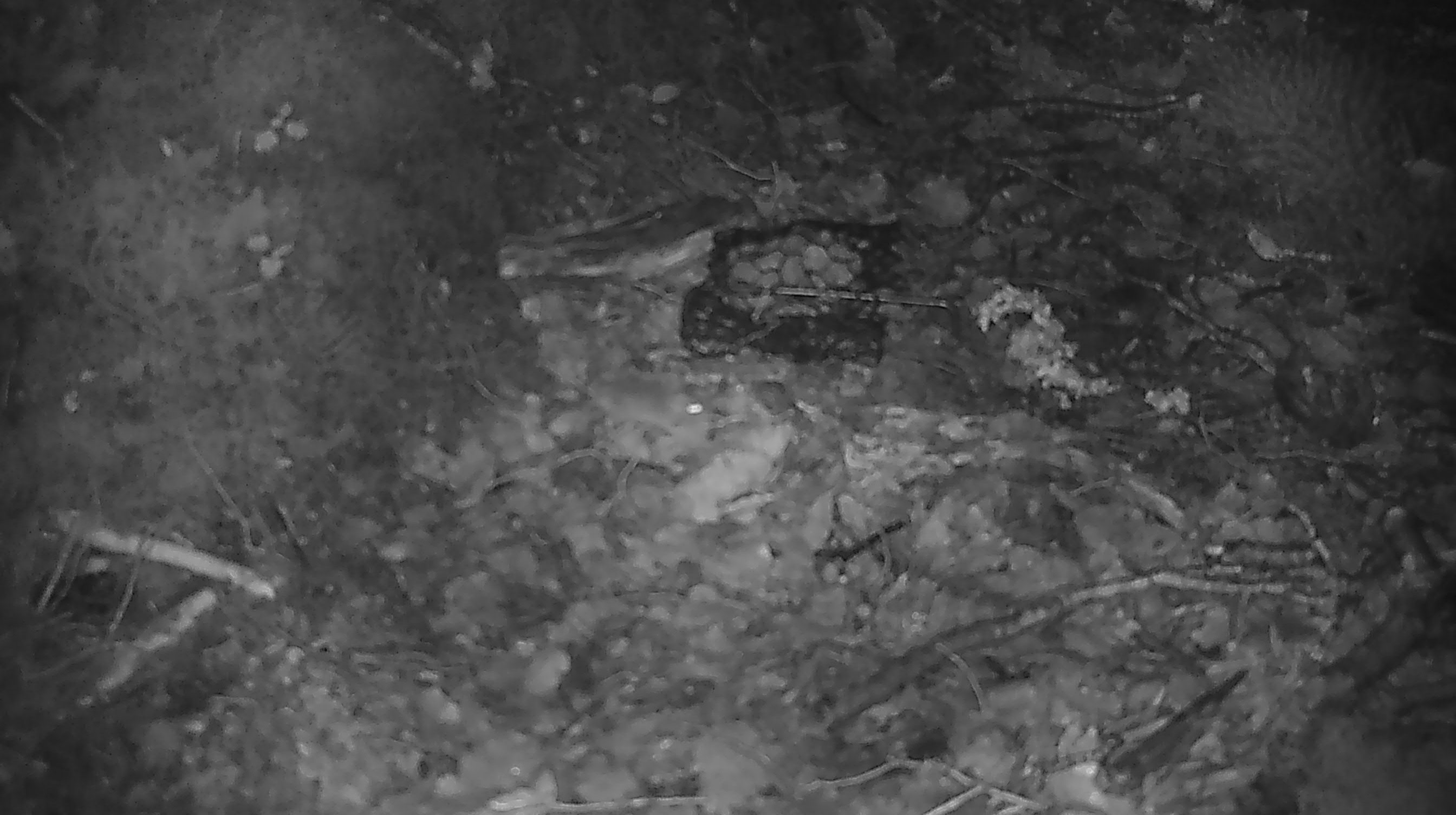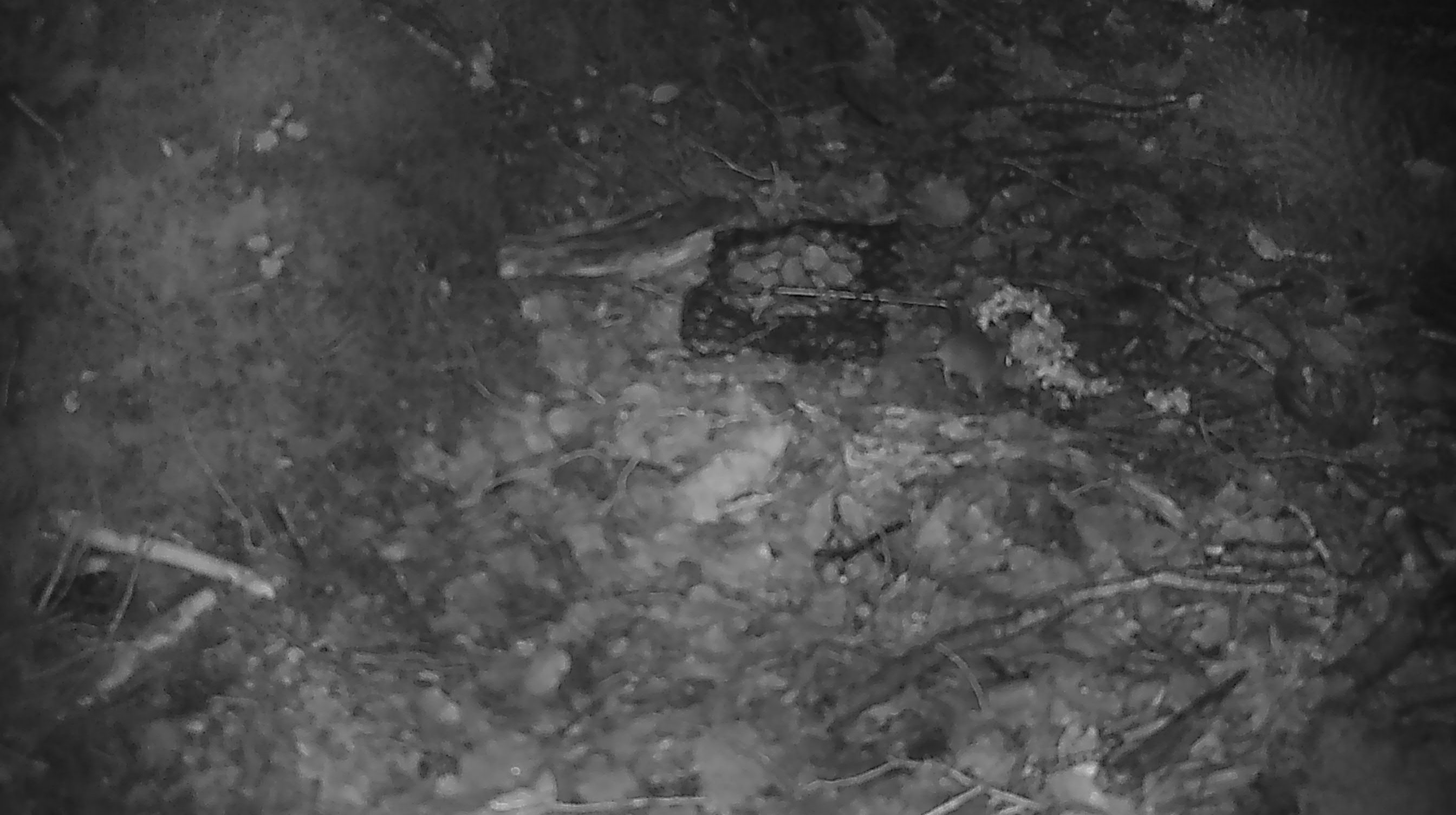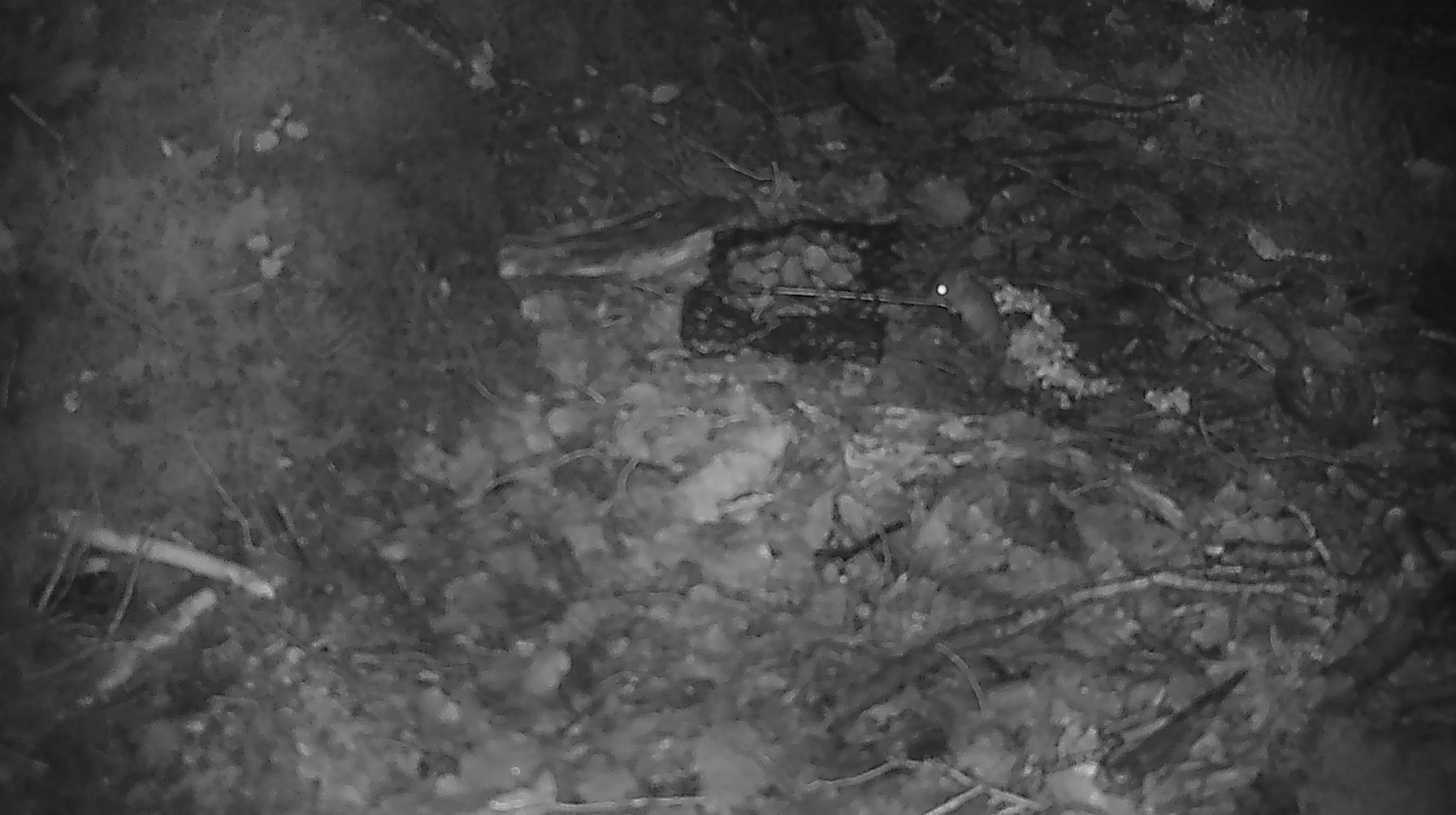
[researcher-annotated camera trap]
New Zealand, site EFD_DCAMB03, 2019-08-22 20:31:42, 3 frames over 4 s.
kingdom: Animalia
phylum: Chordata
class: Mammalia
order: Rodentia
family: Muridae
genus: Mus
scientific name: Mus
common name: mouse